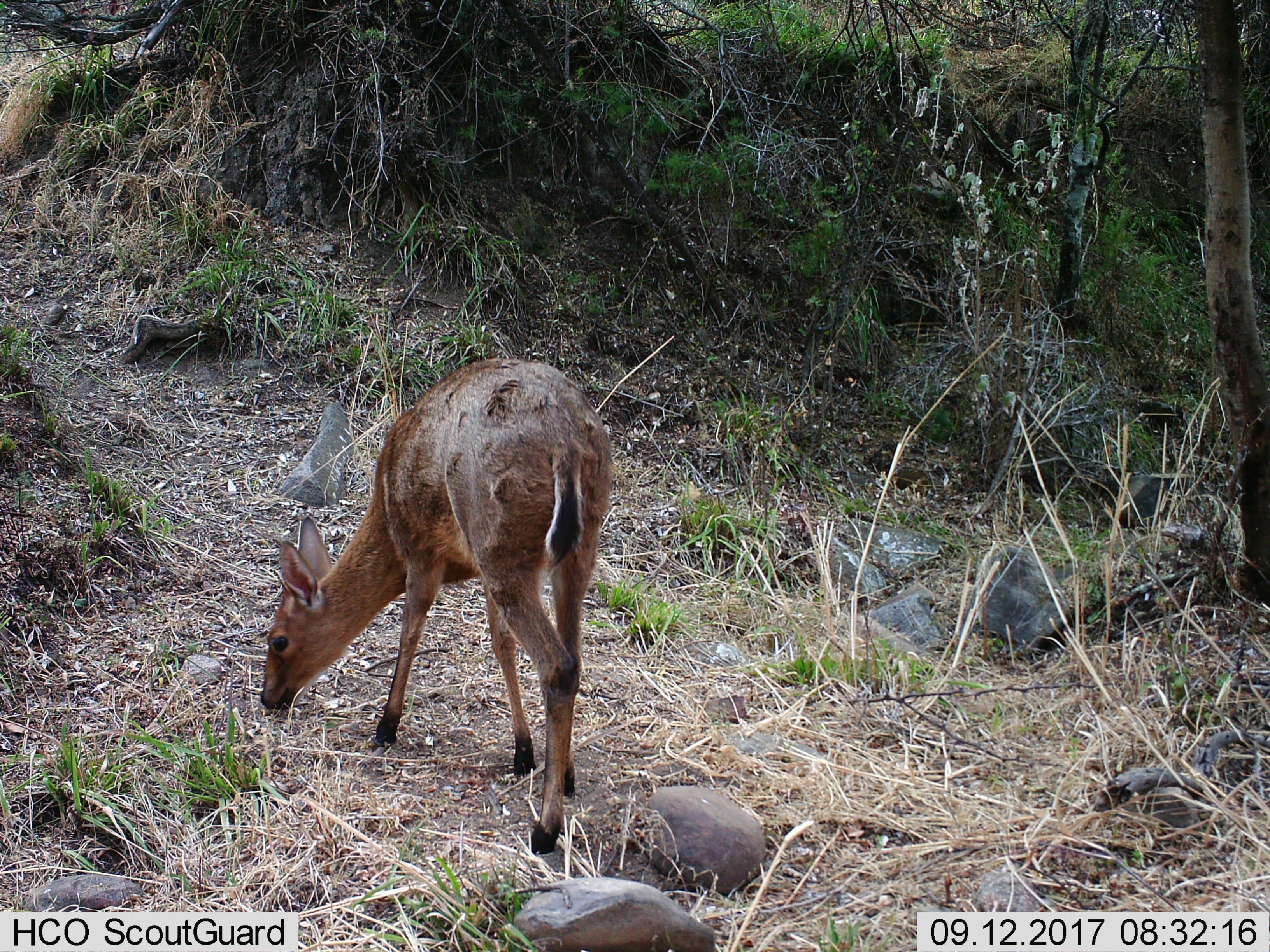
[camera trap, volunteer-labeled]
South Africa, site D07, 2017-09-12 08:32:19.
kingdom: Animalia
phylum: Chordata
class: Mammalia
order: Artiodactyla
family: Bovidae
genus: Cephalophus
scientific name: Cephalophus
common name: duiker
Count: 1.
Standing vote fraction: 14%.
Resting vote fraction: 0%.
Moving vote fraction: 14%.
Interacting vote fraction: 0%.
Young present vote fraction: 0%.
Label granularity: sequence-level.